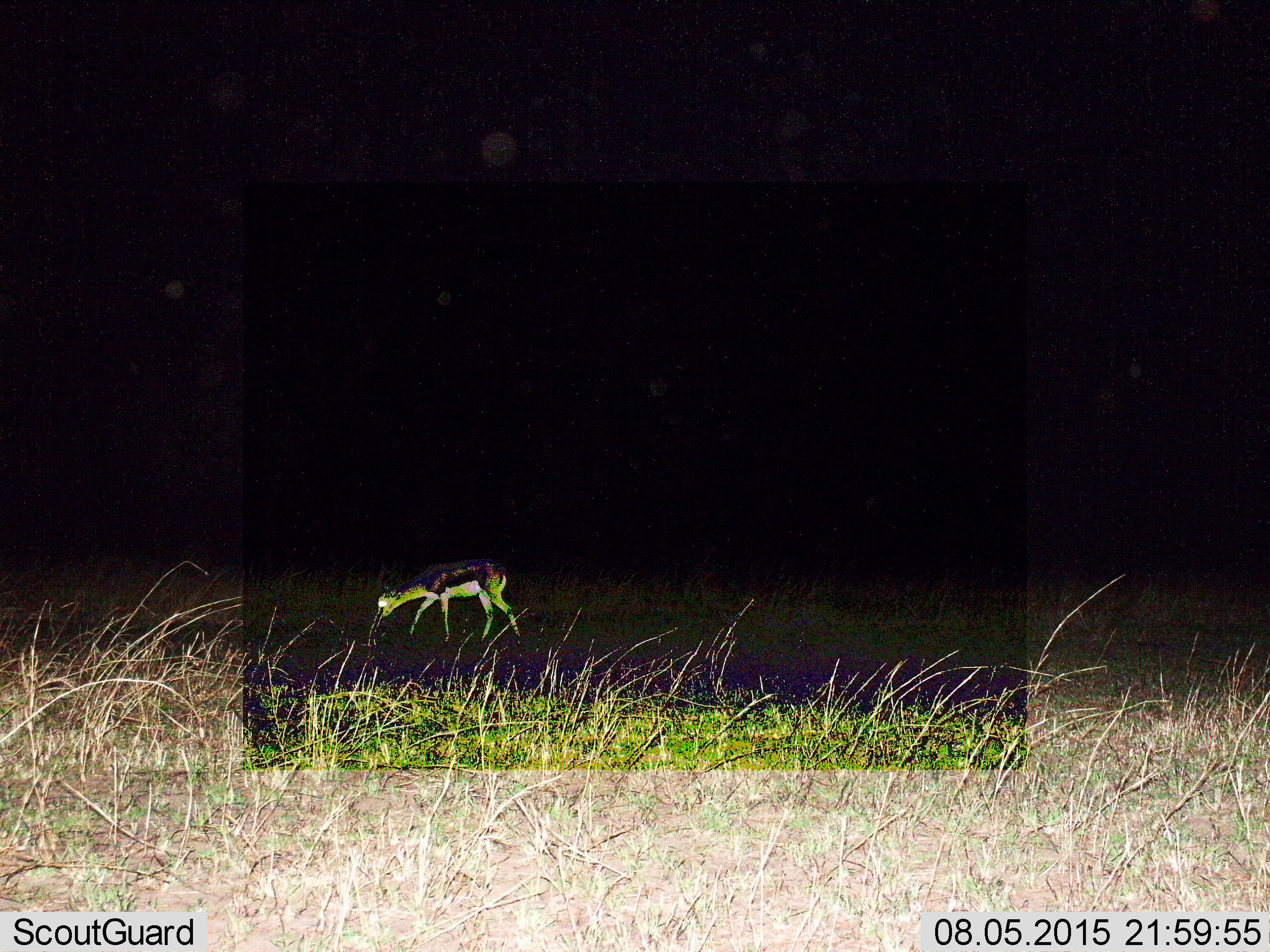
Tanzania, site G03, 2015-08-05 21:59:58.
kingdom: Animalia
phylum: Chordata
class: Mammalia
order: Artiodactyla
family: Bovidae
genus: Eudorcas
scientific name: Eudorcas thomsonii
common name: thomson's gazelle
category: gazellethomsons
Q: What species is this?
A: Gazellethomsons (thomson's gazelle) (Eudorcas thomsonii).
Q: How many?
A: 1.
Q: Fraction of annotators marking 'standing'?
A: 25%.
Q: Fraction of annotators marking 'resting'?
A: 0%.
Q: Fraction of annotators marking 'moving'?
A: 25%.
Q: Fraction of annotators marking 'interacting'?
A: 0%.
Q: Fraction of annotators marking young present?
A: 6%.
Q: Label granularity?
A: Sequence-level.